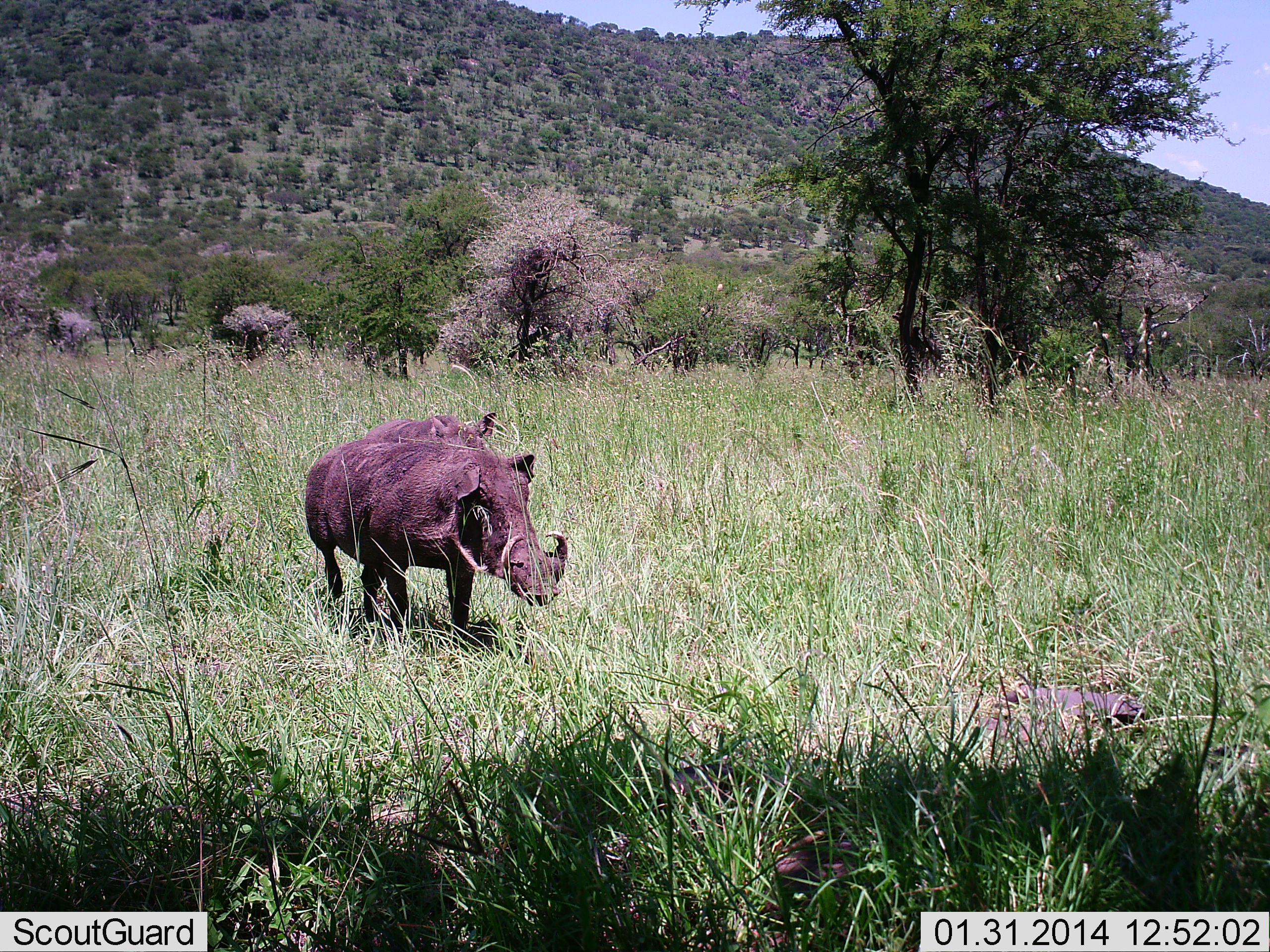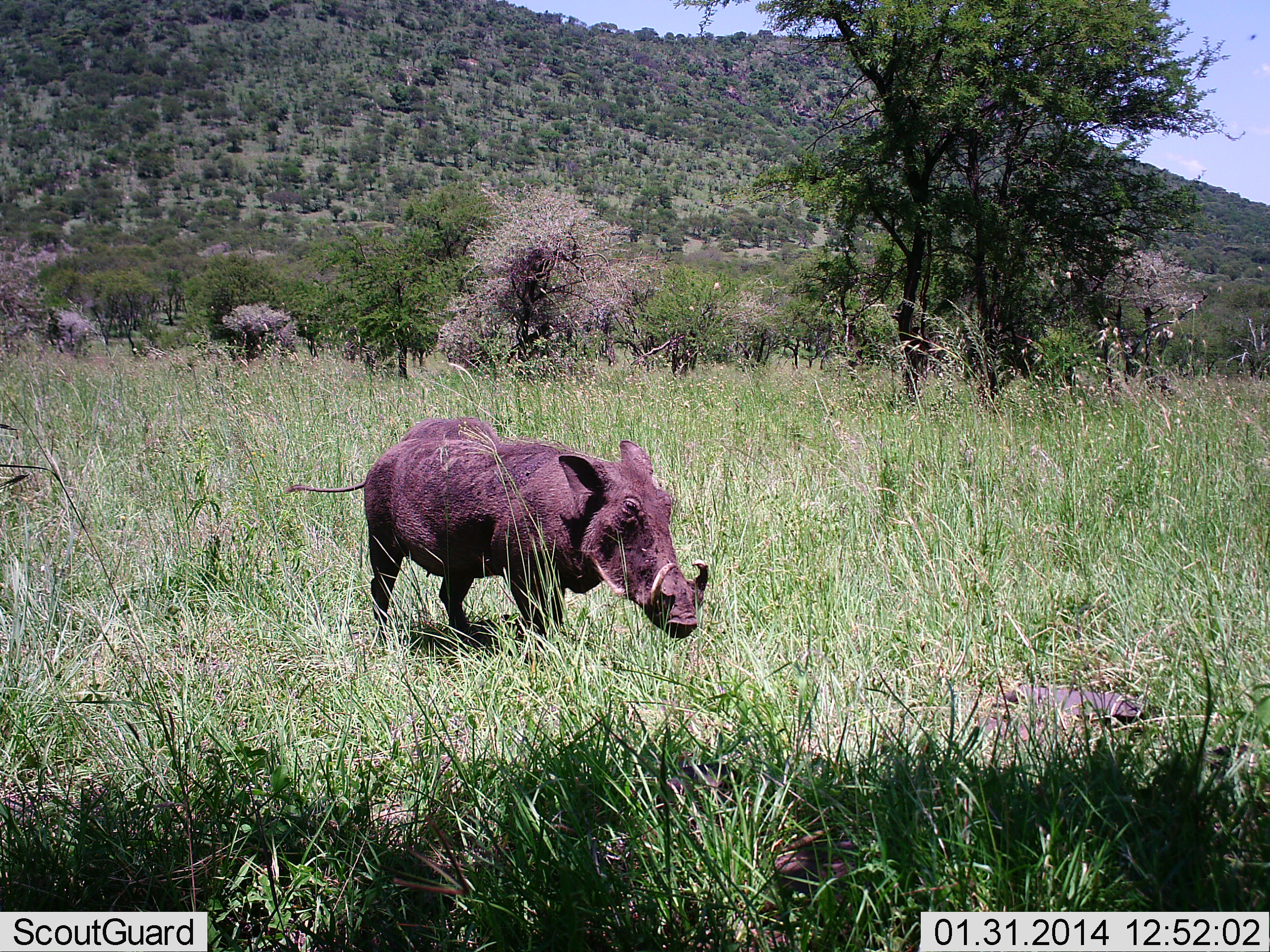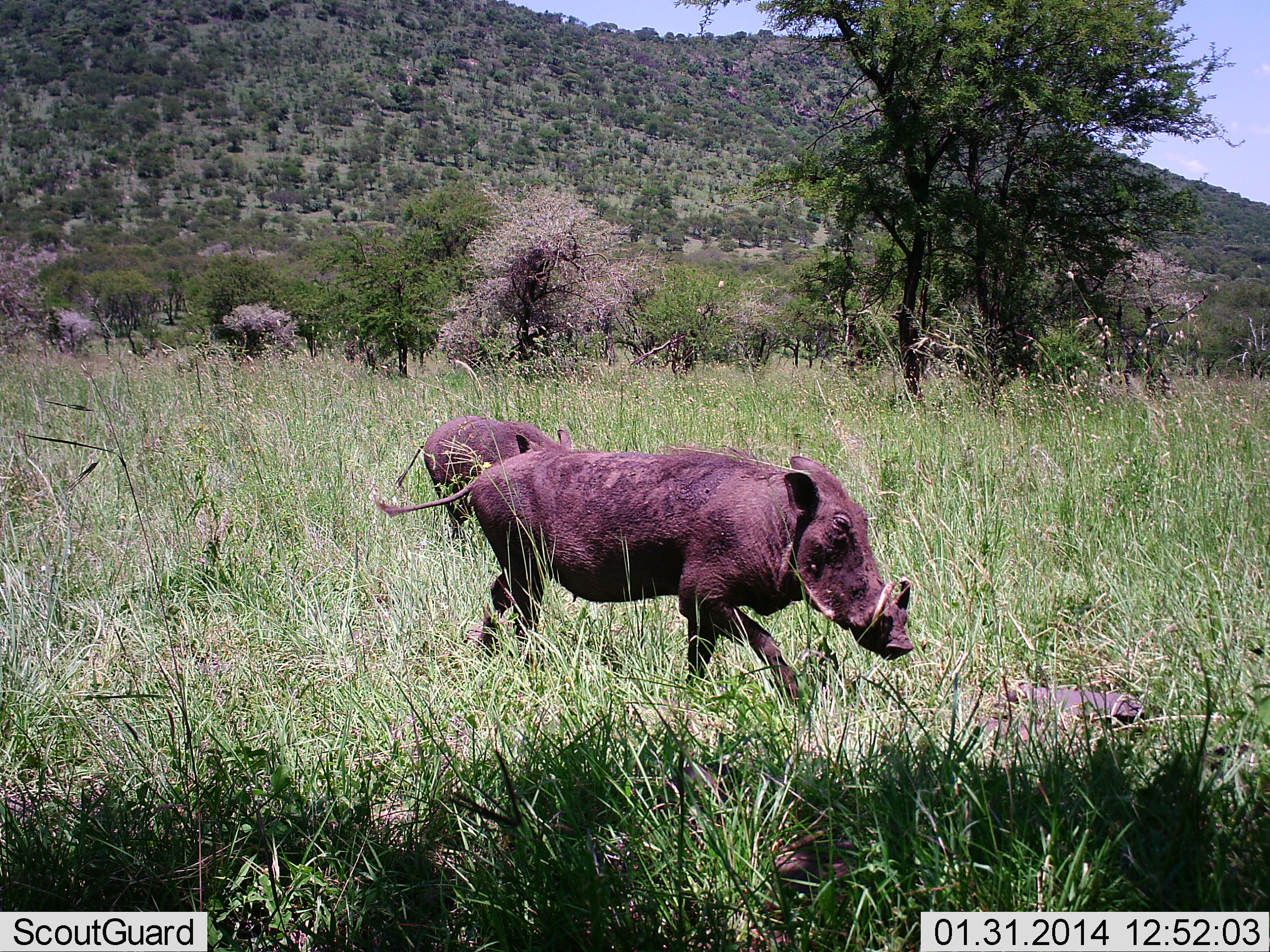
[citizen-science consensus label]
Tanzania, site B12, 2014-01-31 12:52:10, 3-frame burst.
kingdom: Animalia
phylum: Chordata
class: Mammalia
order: Artiodactyla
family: Suidae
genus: Phacochoerus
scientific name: Phacochoerus africanus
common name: warthog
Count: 2.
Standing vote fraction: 0%.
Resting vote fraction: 0%.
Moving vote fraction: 100%.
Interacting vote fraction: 0%.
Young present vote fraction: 0%.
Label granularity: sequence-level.